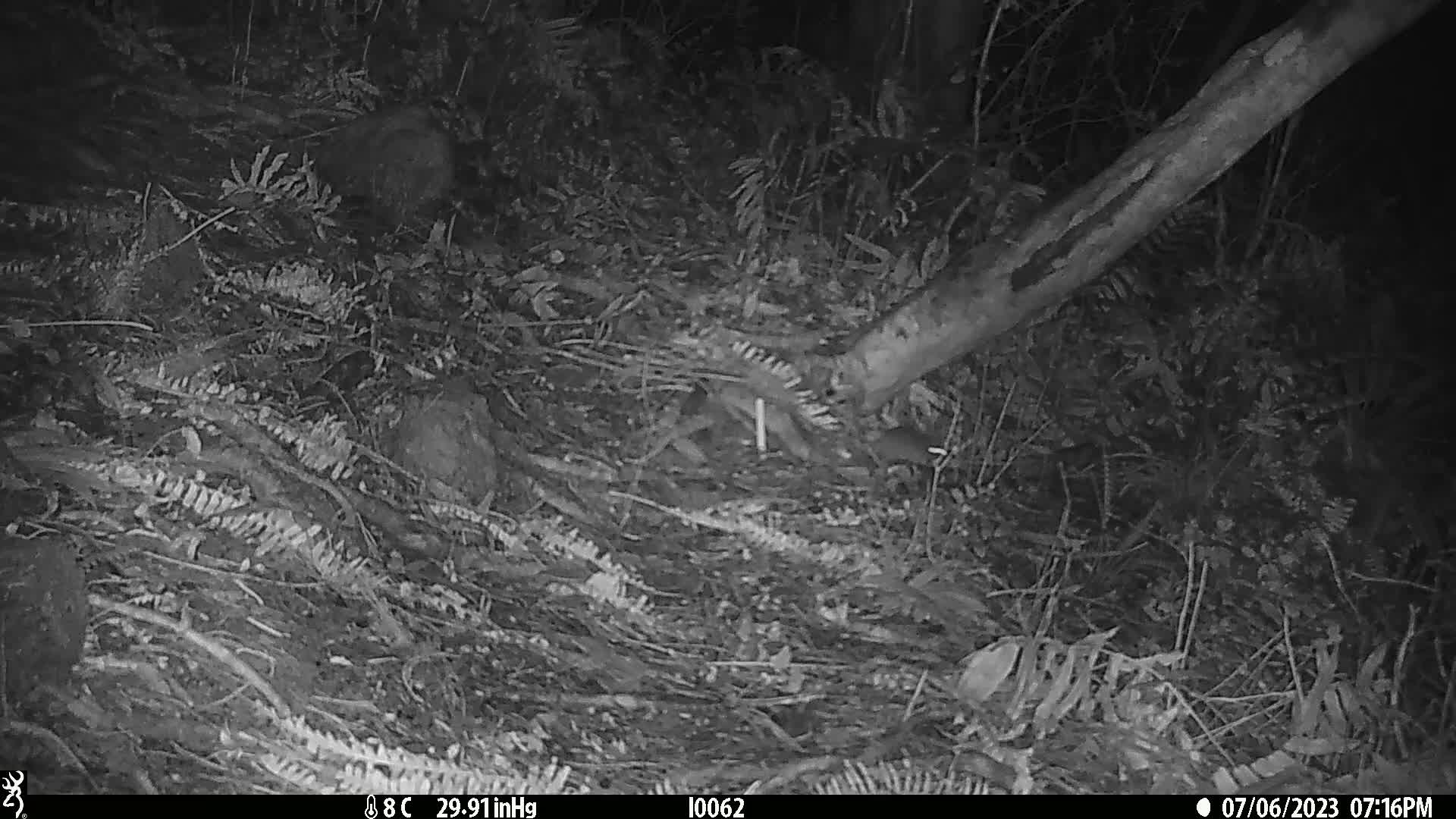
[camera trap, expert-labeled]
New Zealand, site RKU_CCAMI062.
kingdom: Animalia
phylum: Chordata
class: Mammalia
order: Rodentia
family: Muridae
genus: Rattus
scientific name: Rattus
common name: rat